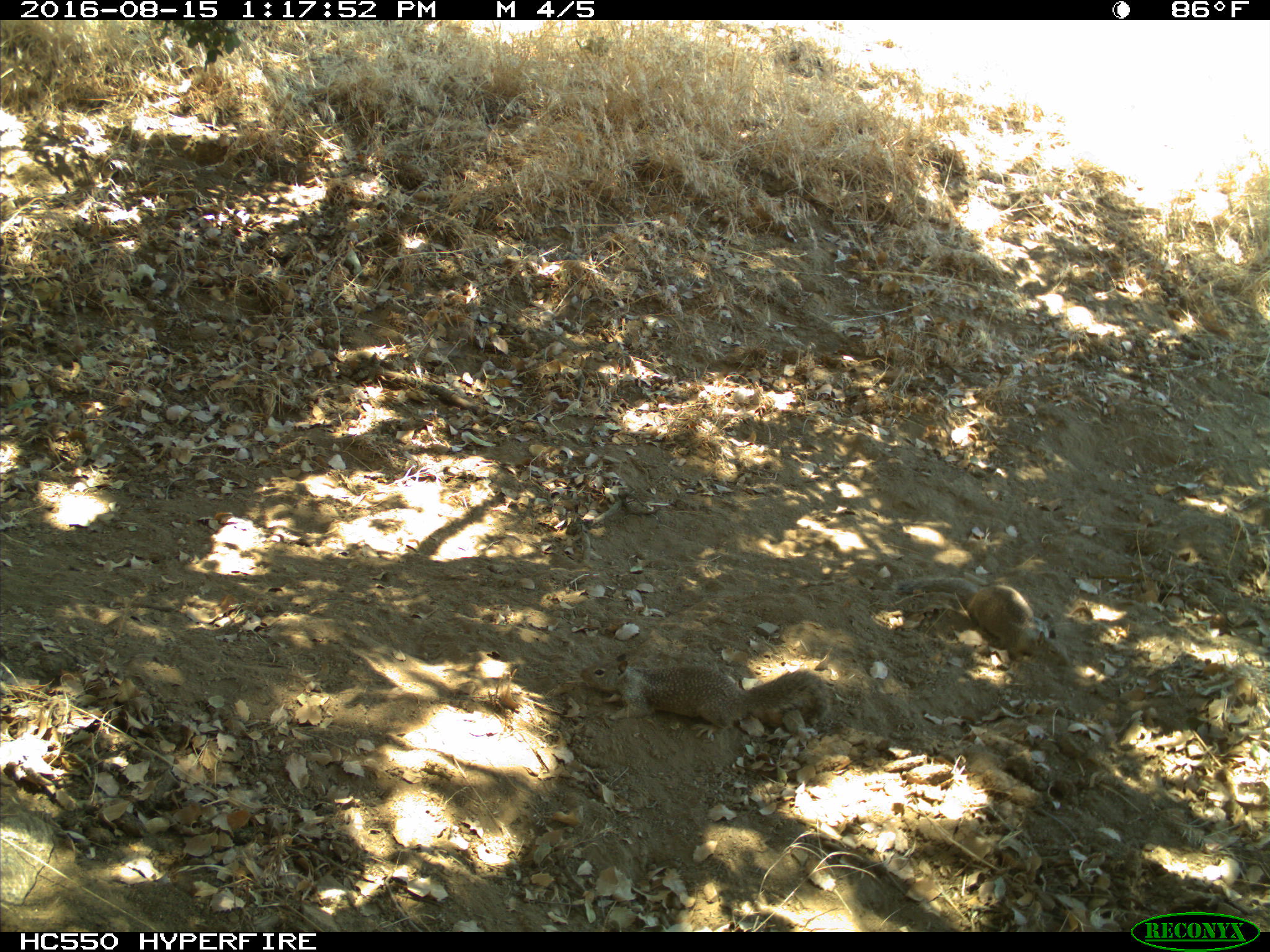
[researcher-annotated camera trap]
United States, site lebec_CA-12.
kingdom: Animalia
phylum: Chordata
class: Mammalia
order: Rodentia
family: Sciuridae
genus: Otospermophilus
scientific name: Otospermophilus beecheyi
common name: california ground squirrel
Otospermophilus beecheyi (california ground squirrel).